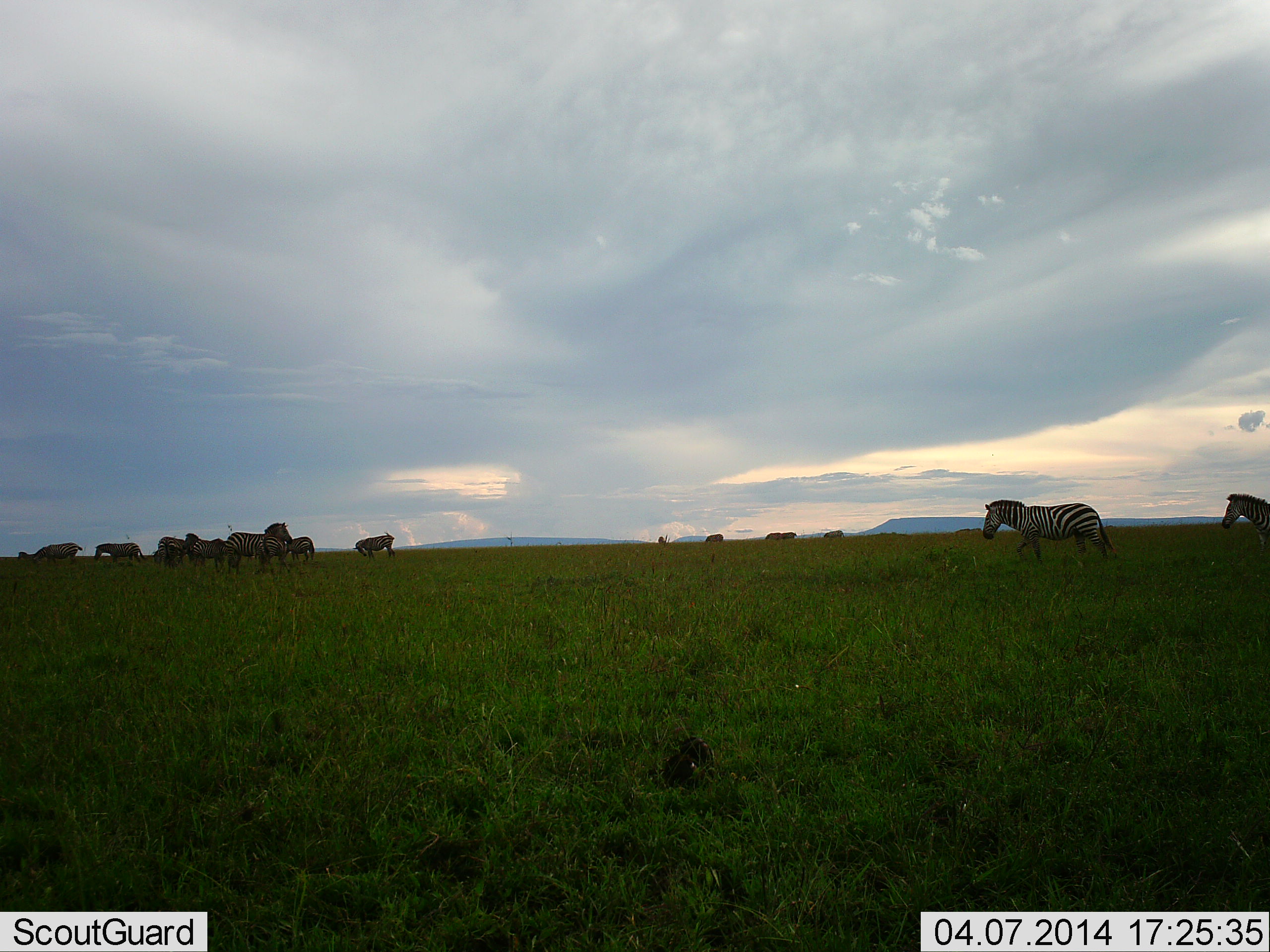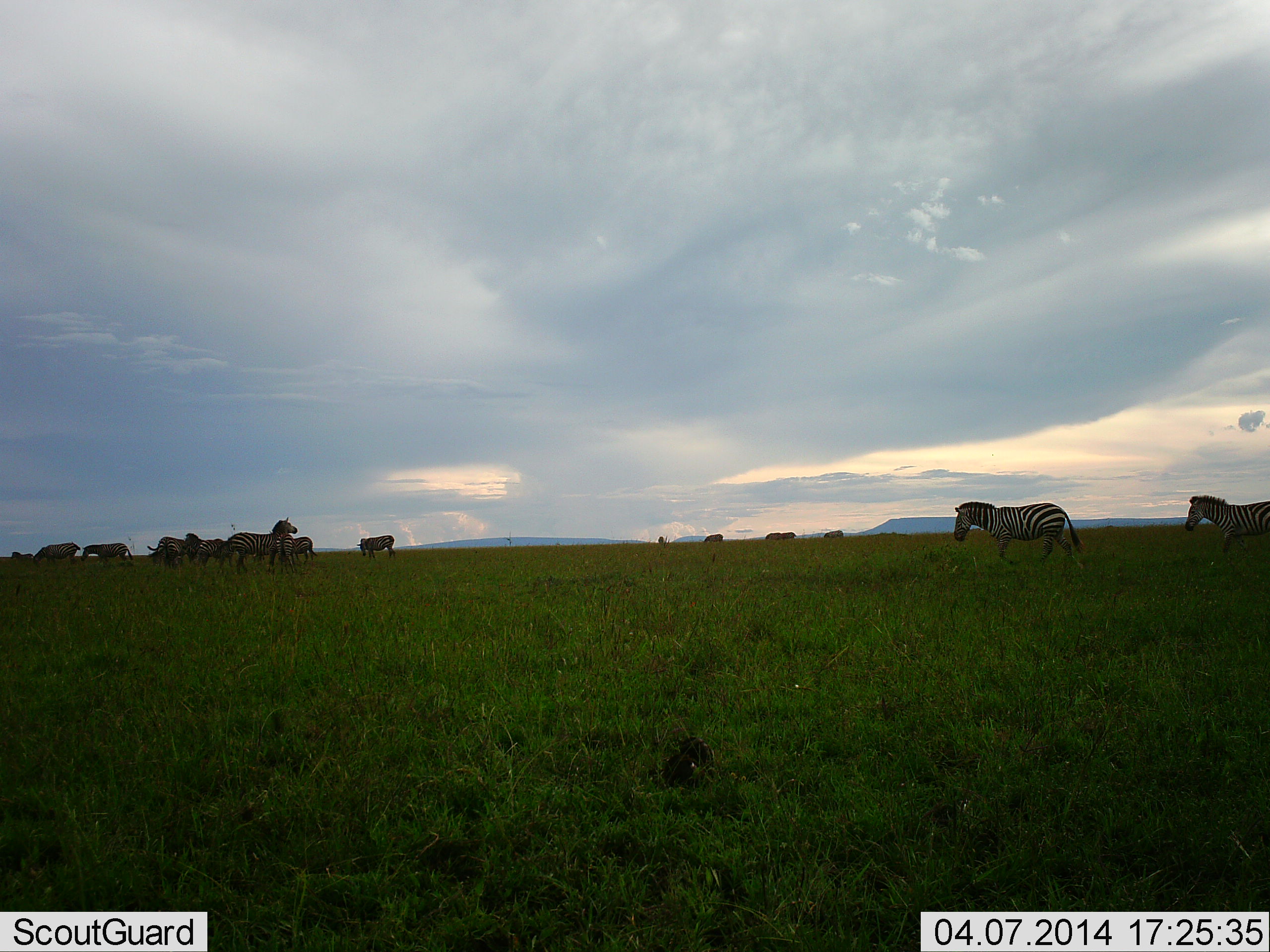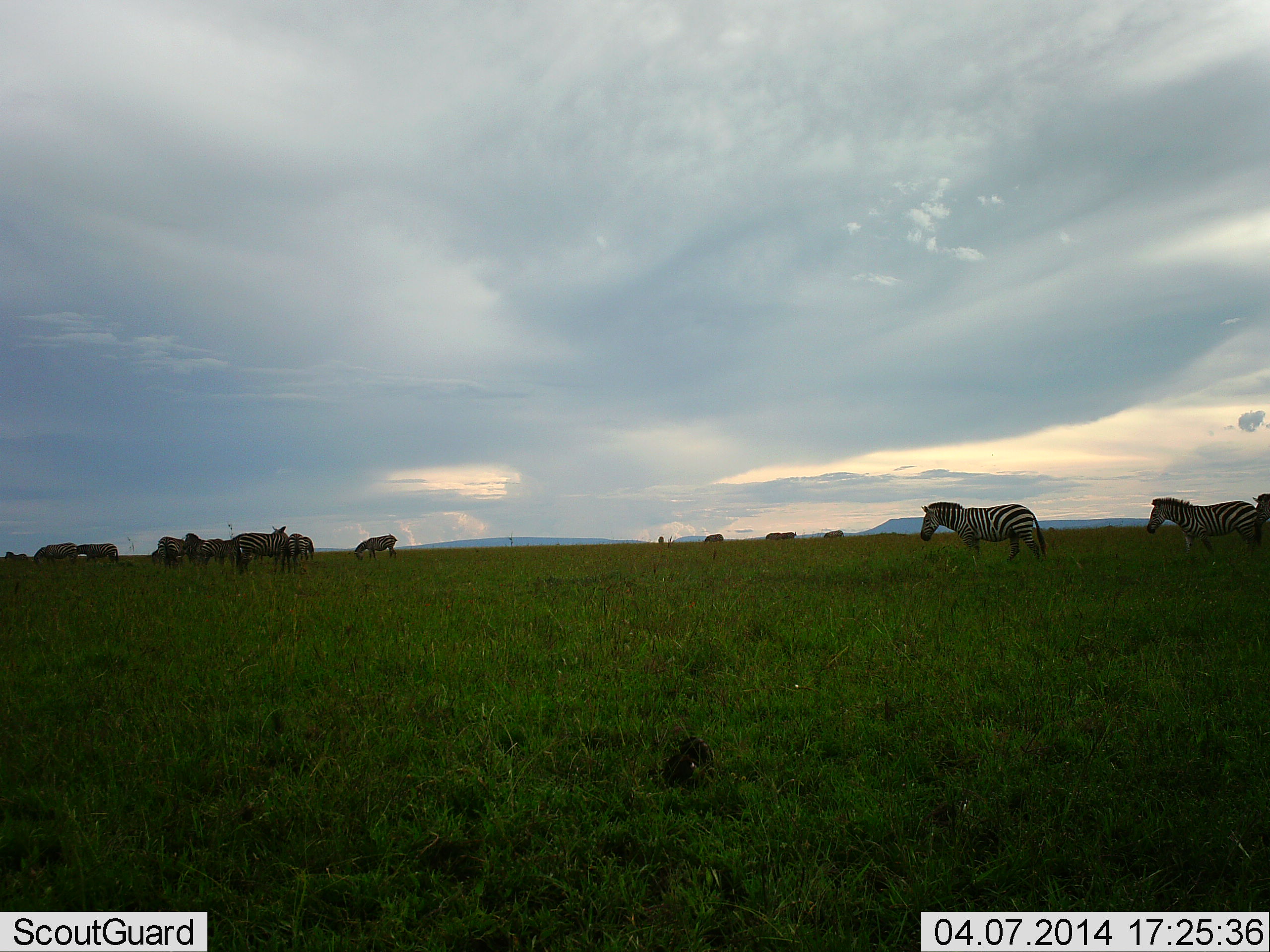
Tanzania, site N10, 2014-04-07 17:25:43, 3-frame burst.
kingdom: Animalia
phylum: Chordata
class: Mammalia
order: Perissodactyla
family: Equidae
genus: Equus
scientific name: Equus quagga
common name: plains zebra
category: zebra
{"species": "zebra (plains zebra) (Equus quagga)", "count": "11-50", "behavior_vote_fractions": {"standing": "64%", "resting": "4%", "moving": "77%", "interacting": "17%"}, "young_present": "2%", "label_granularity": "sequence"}